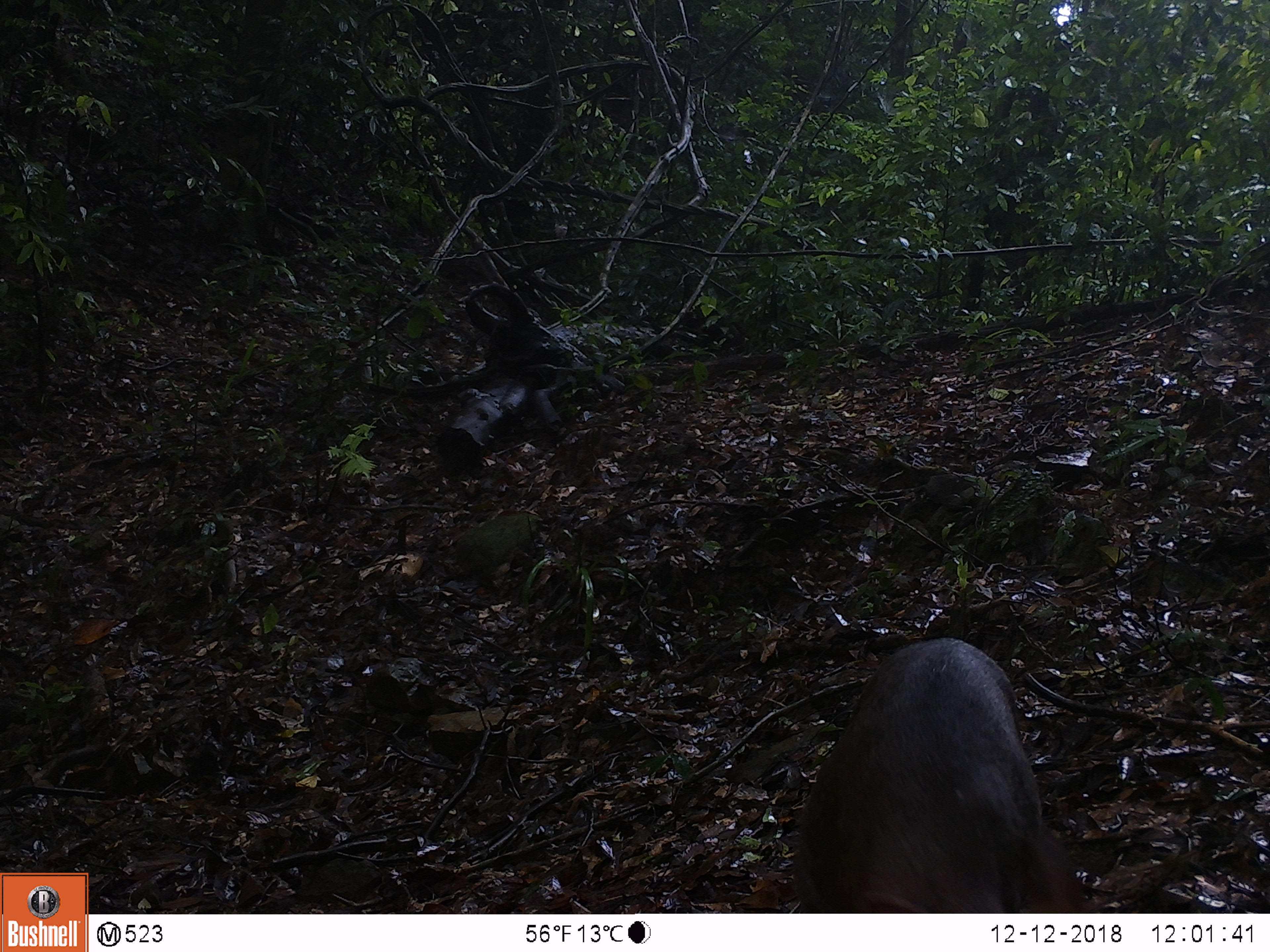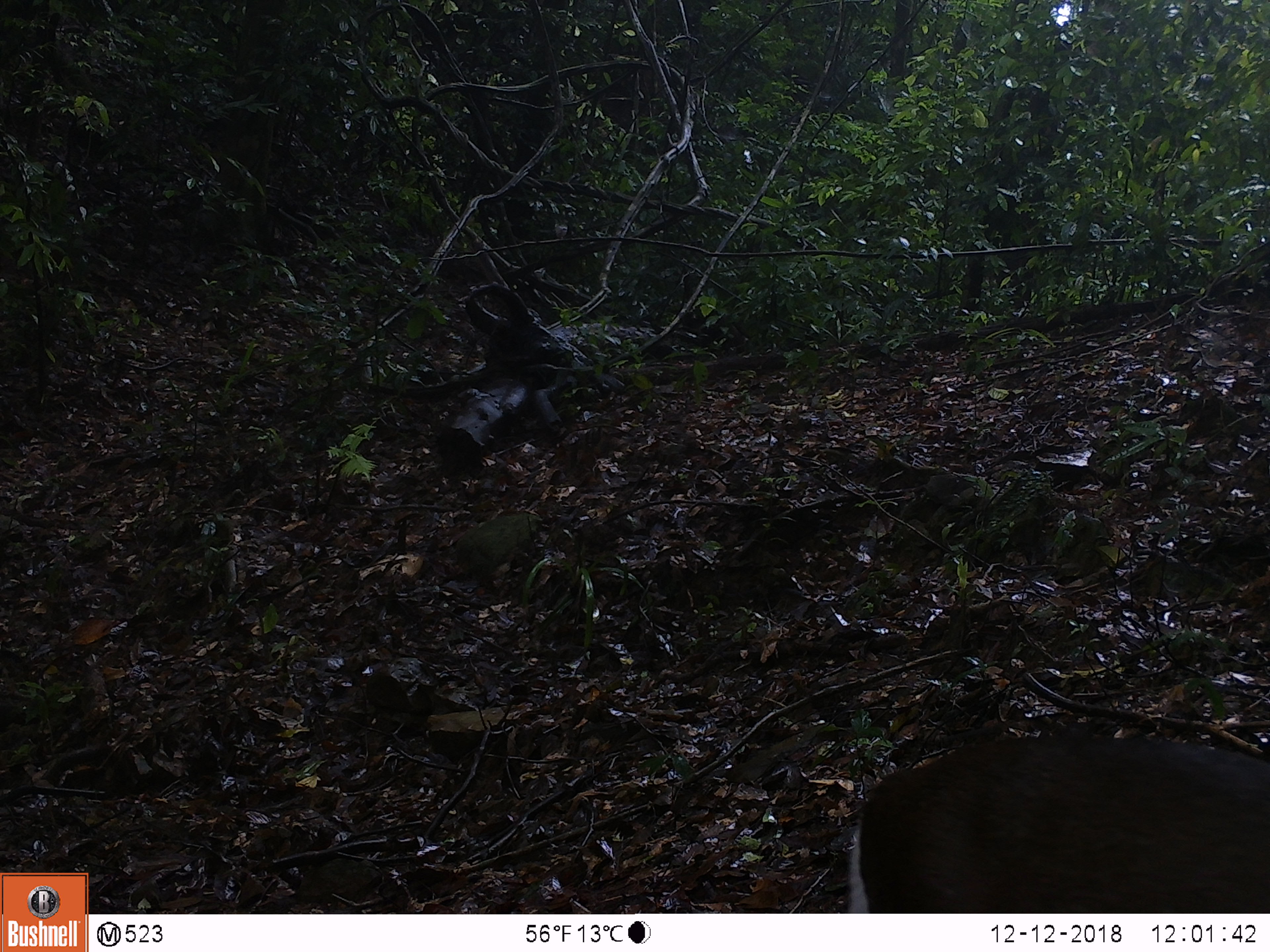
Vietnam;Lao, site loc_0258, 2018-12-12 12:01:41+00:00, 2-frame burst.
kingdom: Animalia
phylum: Chordata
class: Mammalia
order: Artiodactyla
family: Cervidae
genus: Muntiacus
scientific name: Muntiacus rooseveltorum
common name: roosevelt's muntjac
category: roosevelts muntjac group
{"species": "roosevelts muntjac group (roosevelt's muntjac) (Muntiacus rooseveltorum)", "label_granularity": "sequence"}